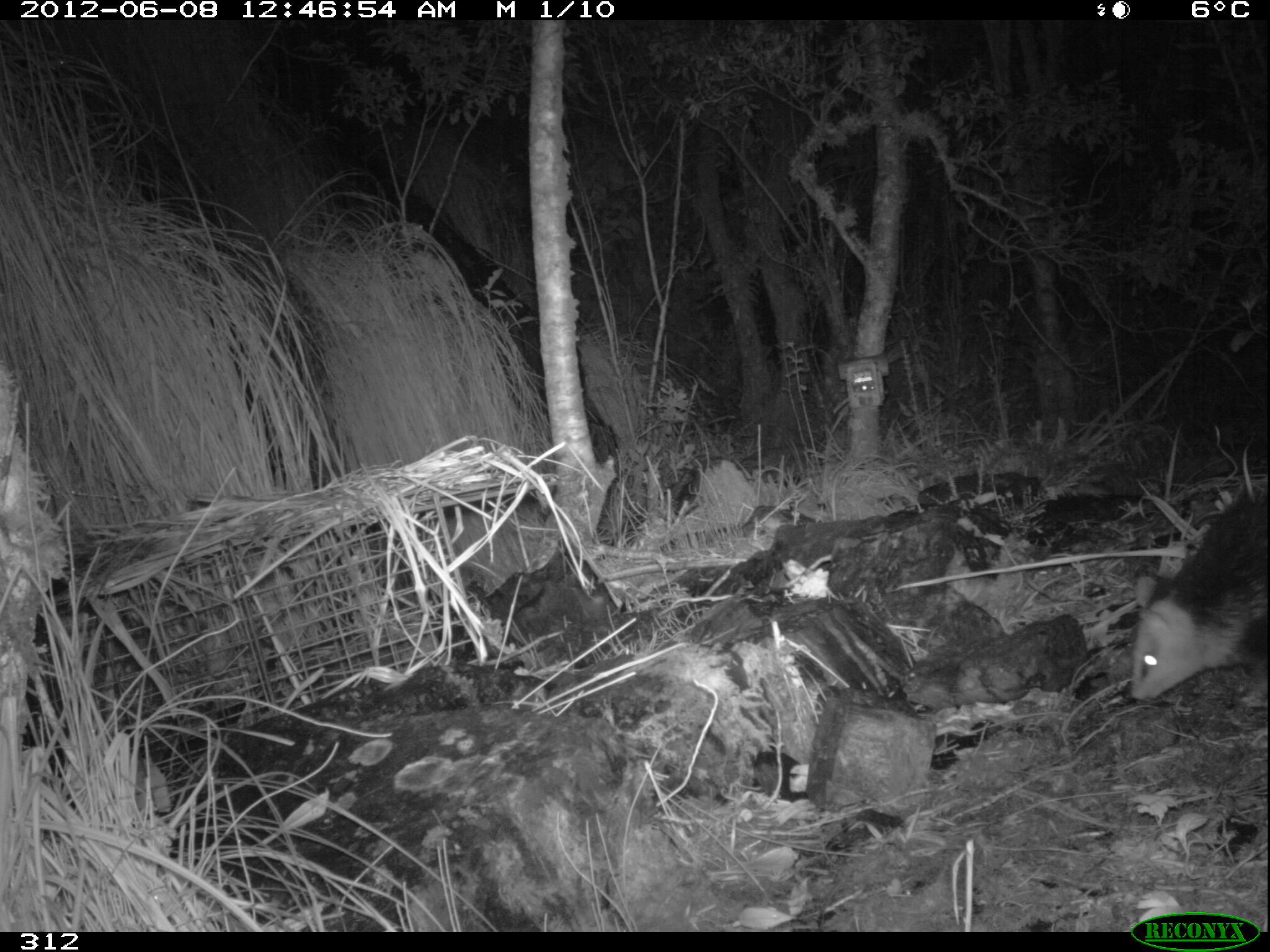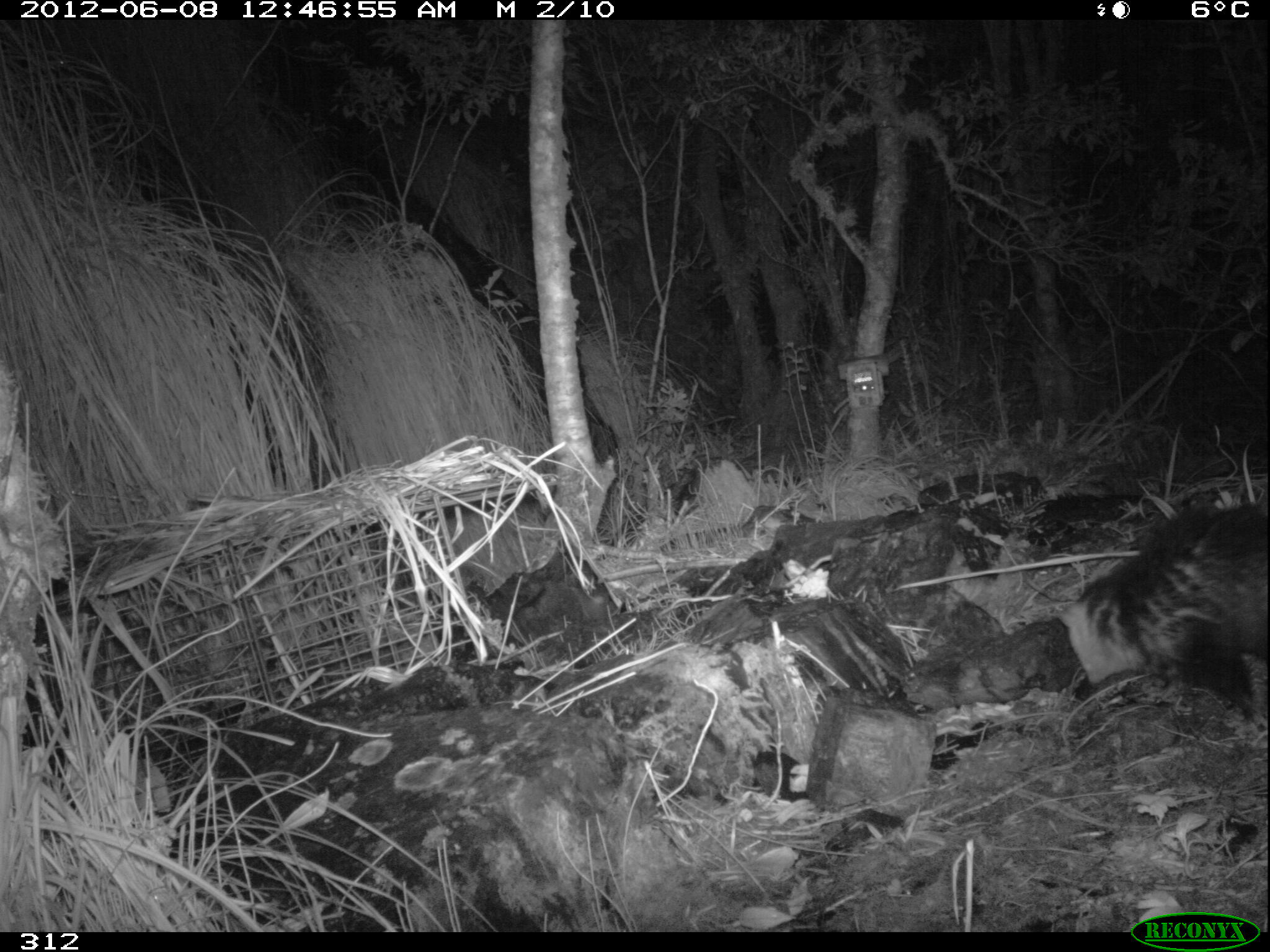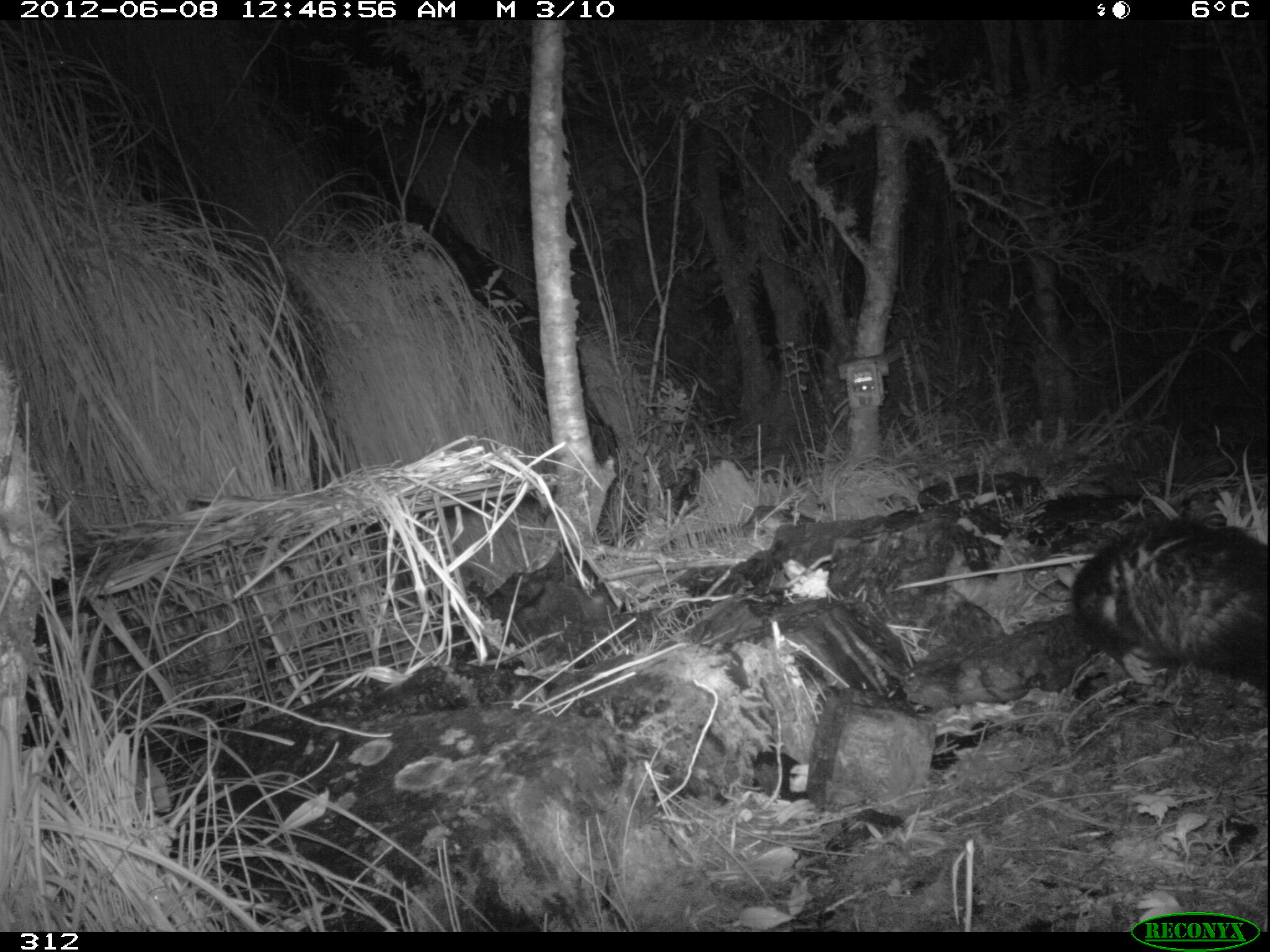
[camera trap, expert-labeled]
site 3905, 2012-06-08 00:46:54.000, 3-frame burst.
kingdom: Animalia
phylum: Chordata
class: Mammalia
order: Didelphimorphia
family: Didelphidae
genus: Didelphis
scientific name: Didelphis pernigra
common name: andean white-eared opossum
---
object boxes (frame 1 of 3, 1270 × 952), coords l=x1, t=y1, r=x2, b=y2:
didelphis pernigra: l=1128, t=482, r=1270, b=709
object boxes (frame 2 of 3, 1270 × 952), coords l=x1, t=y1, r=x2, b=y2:
didelphis pernigra: l=1060, t=494, r=1270, b=718